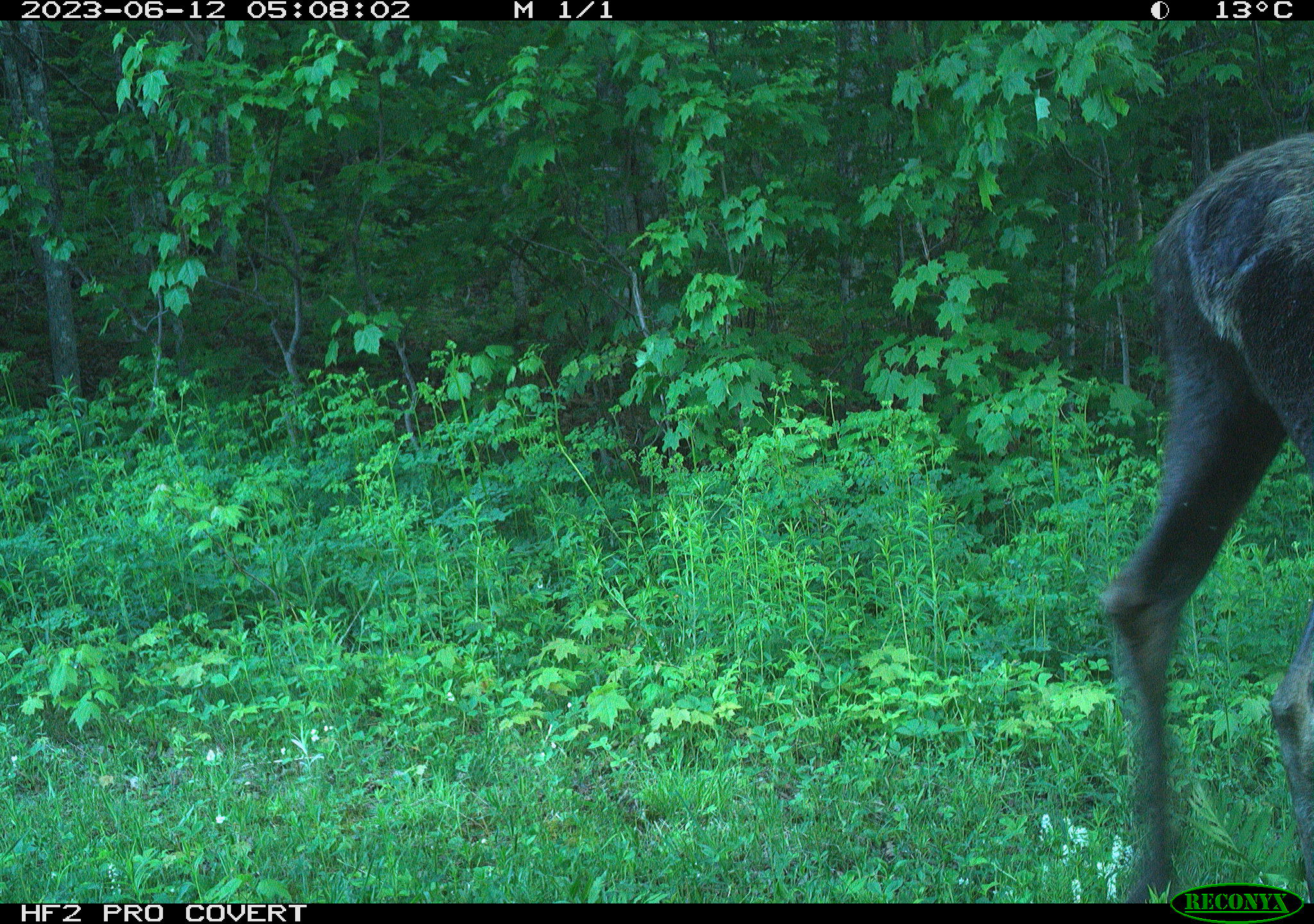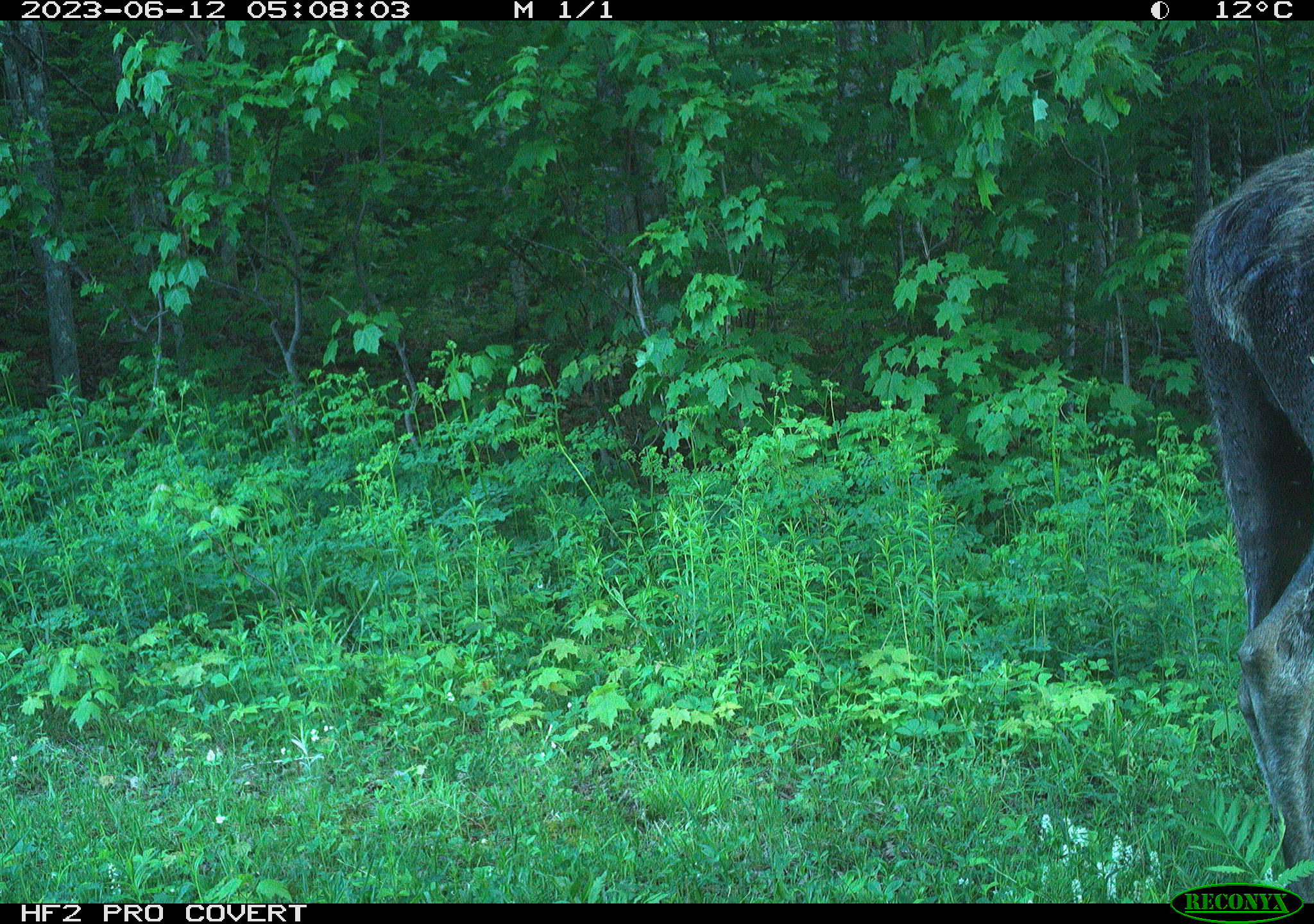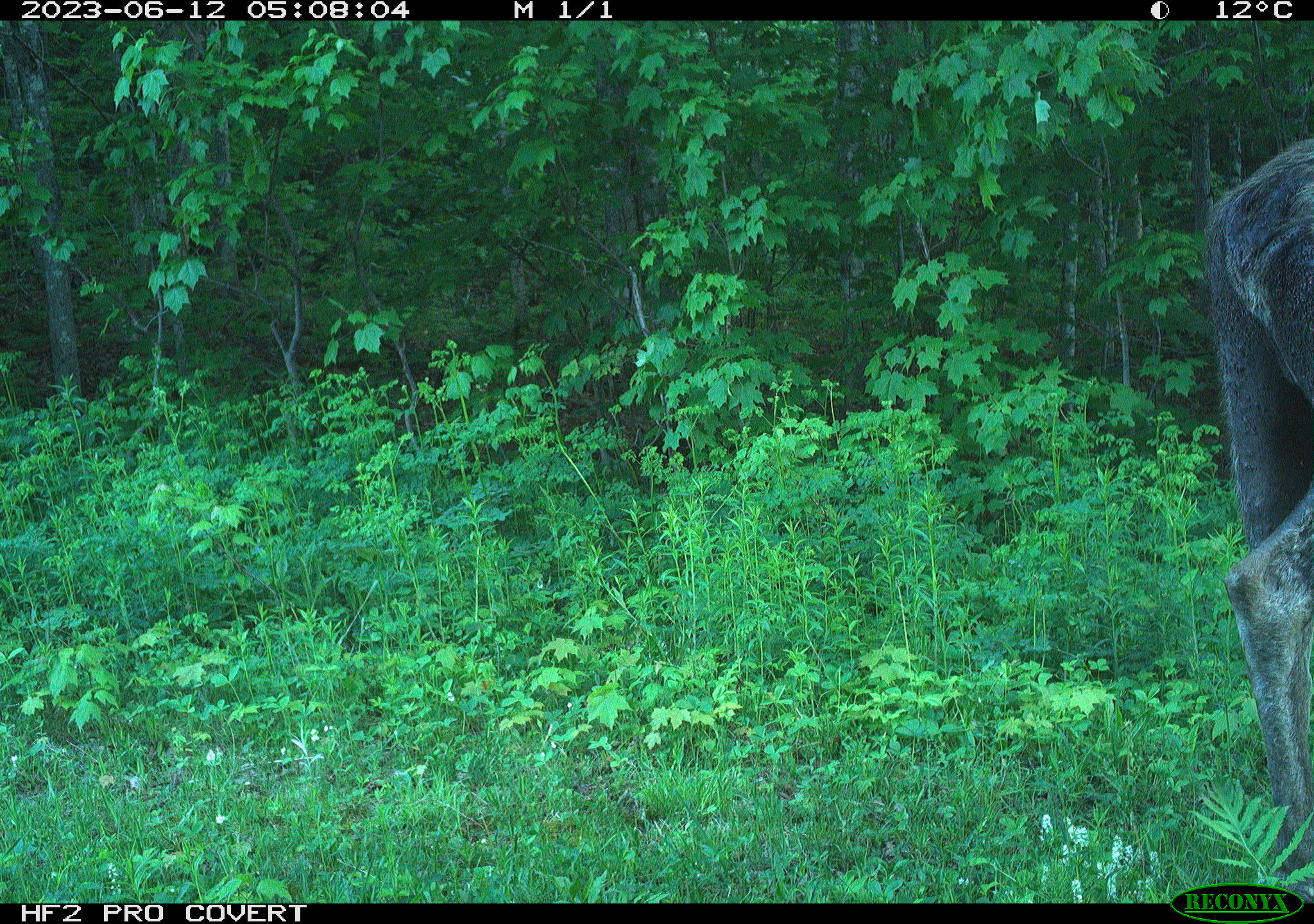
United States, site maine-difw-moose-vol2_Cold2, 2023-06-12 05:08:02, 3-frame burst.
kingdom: Animalia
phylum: Chordata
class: Mammalia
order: Artiodactyla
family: Cervidae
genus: Alces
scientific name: Alces alces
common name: moose